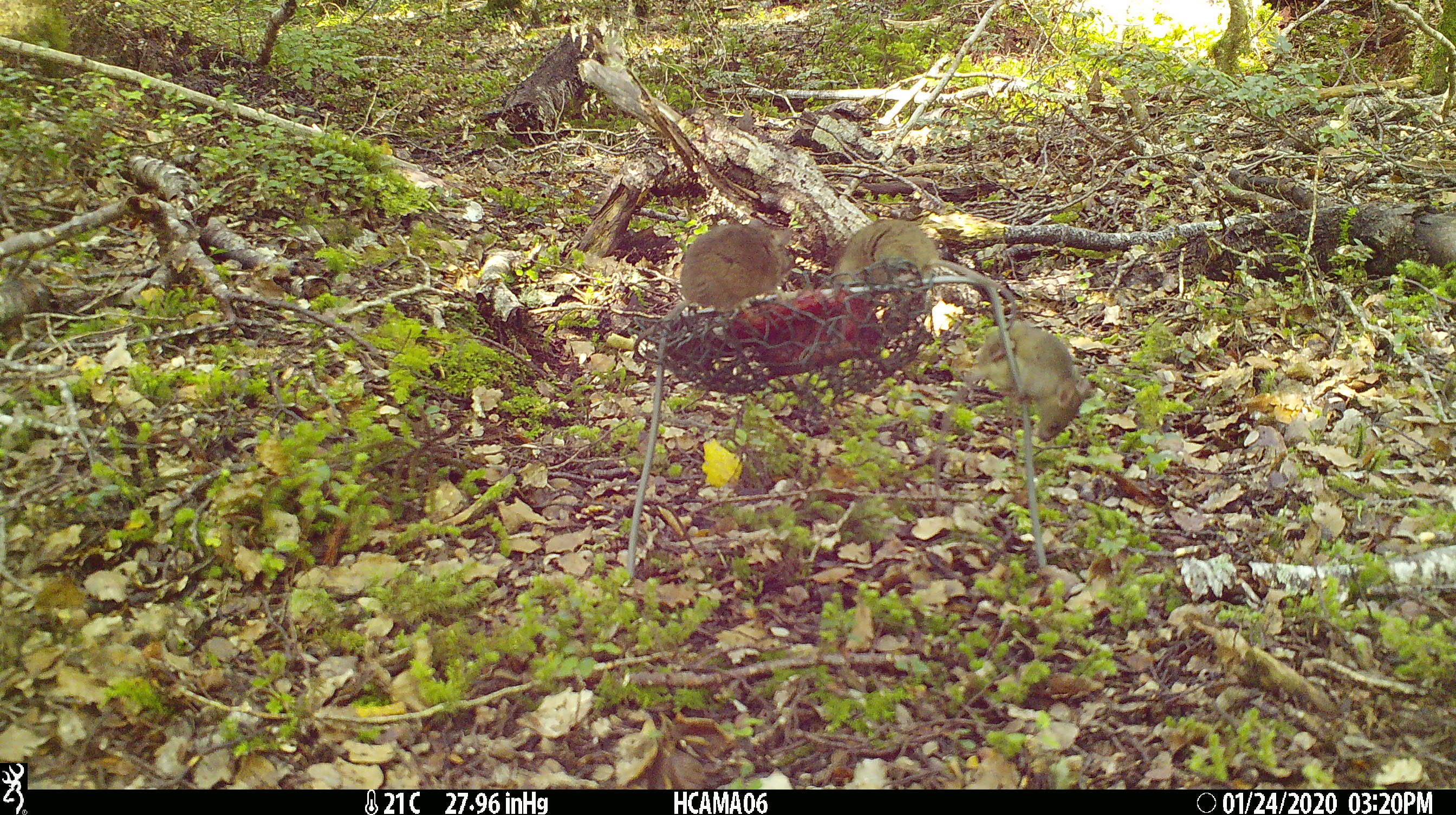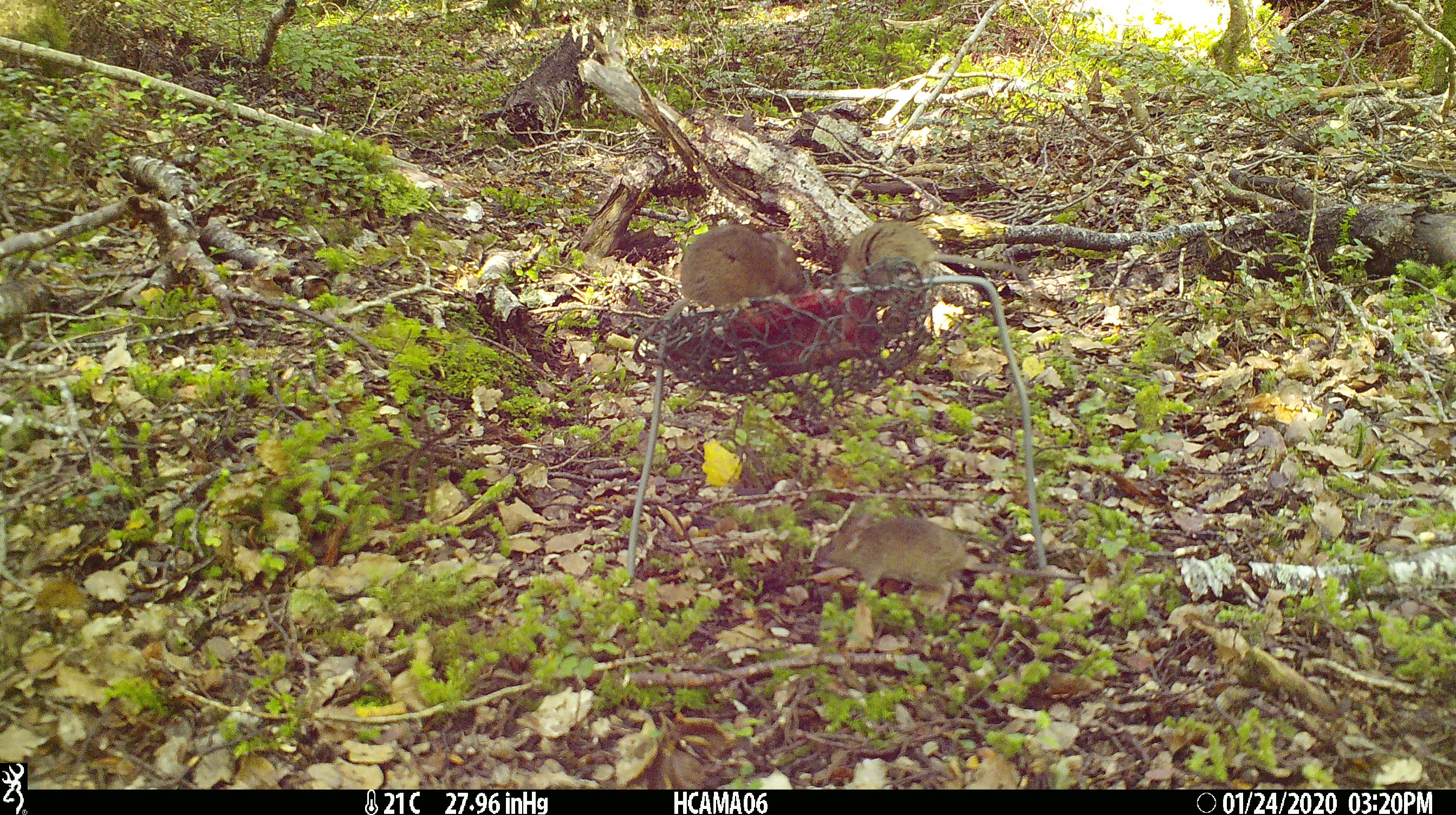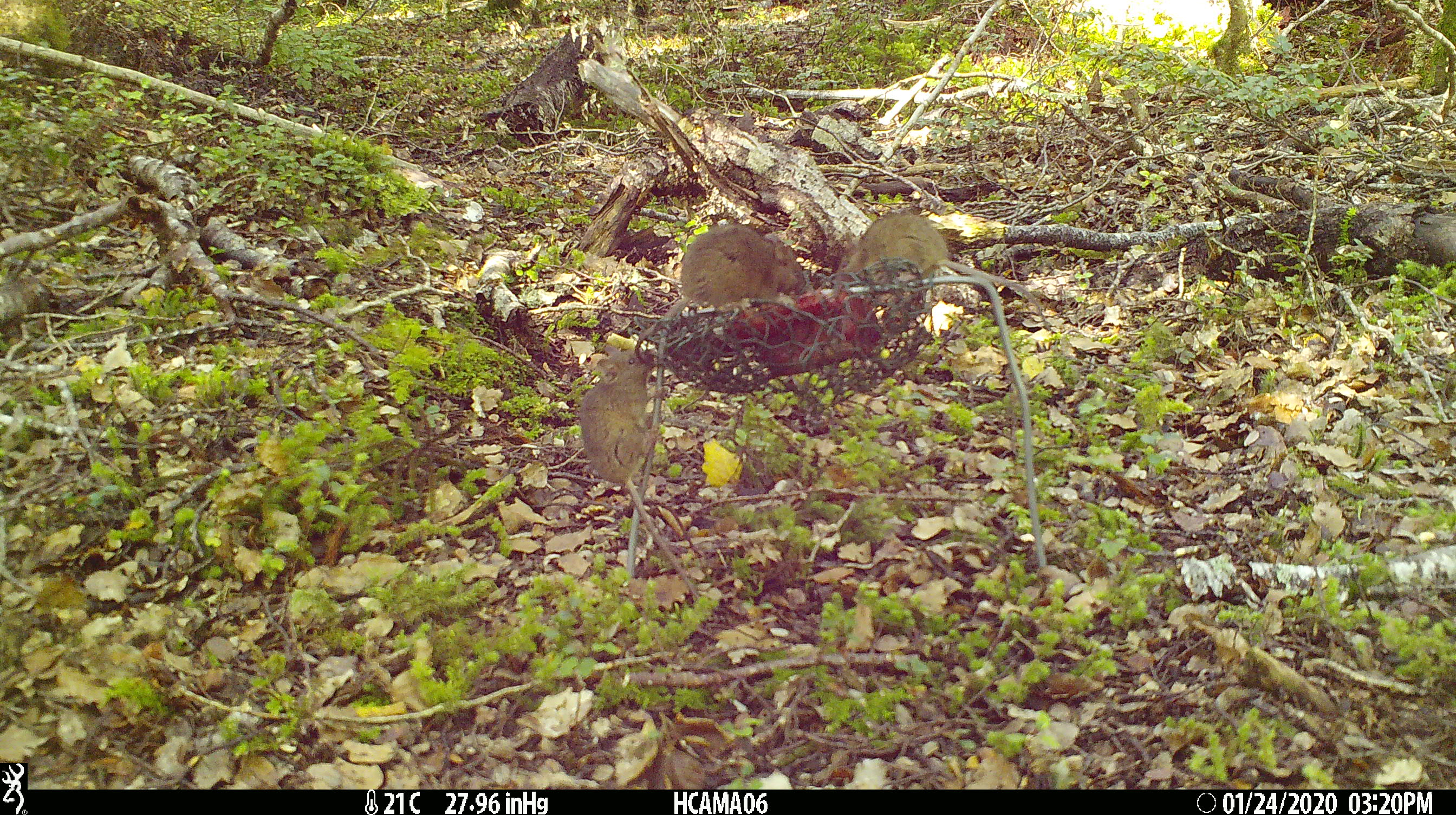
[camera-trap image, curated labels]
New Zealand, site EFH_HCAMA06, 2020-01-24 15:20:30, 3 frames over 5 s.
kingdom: Animalia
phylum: Chordata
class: Mammalia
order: Rodentia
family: Muridae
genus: Mus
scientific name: Mus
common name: mouse